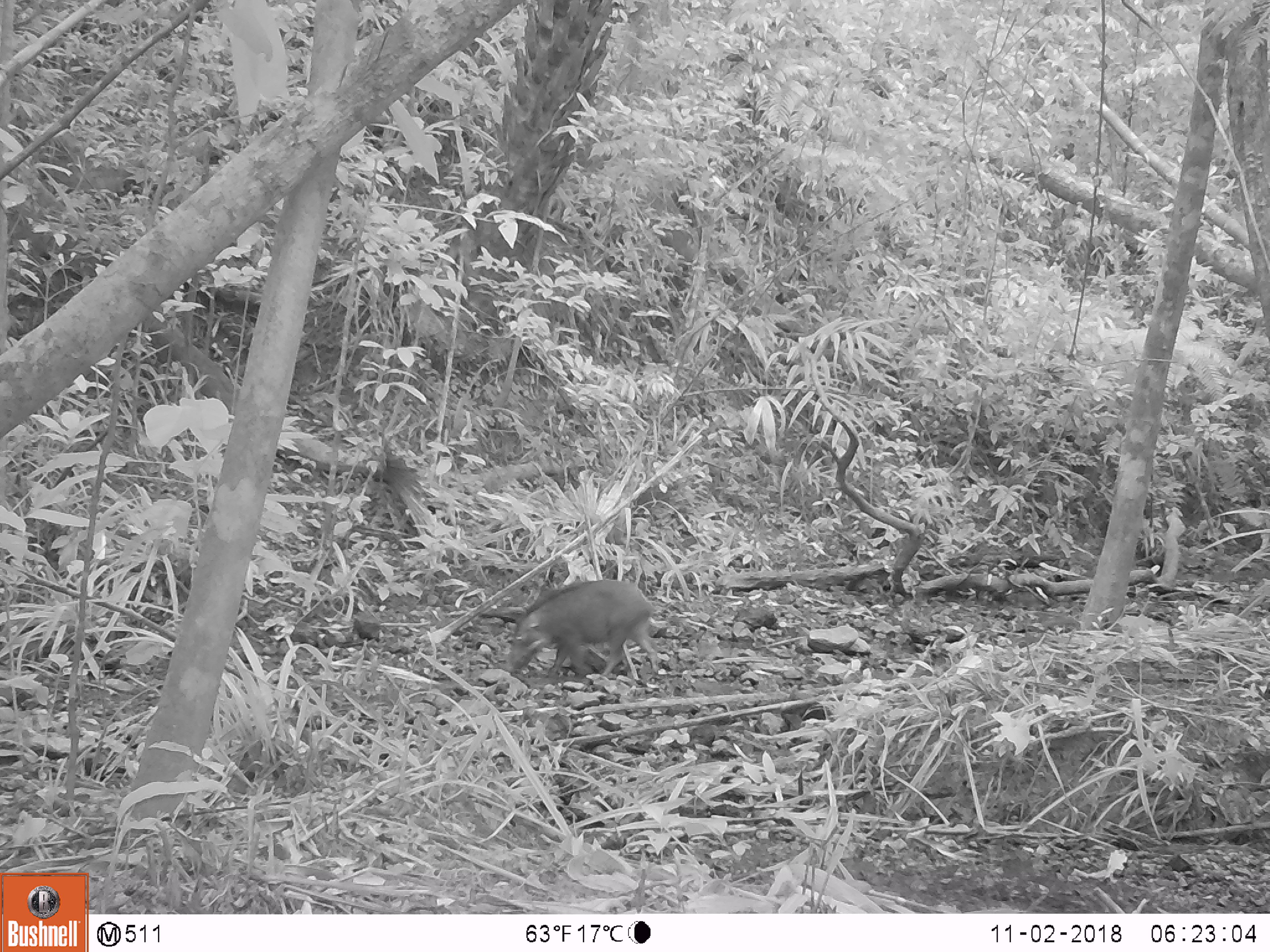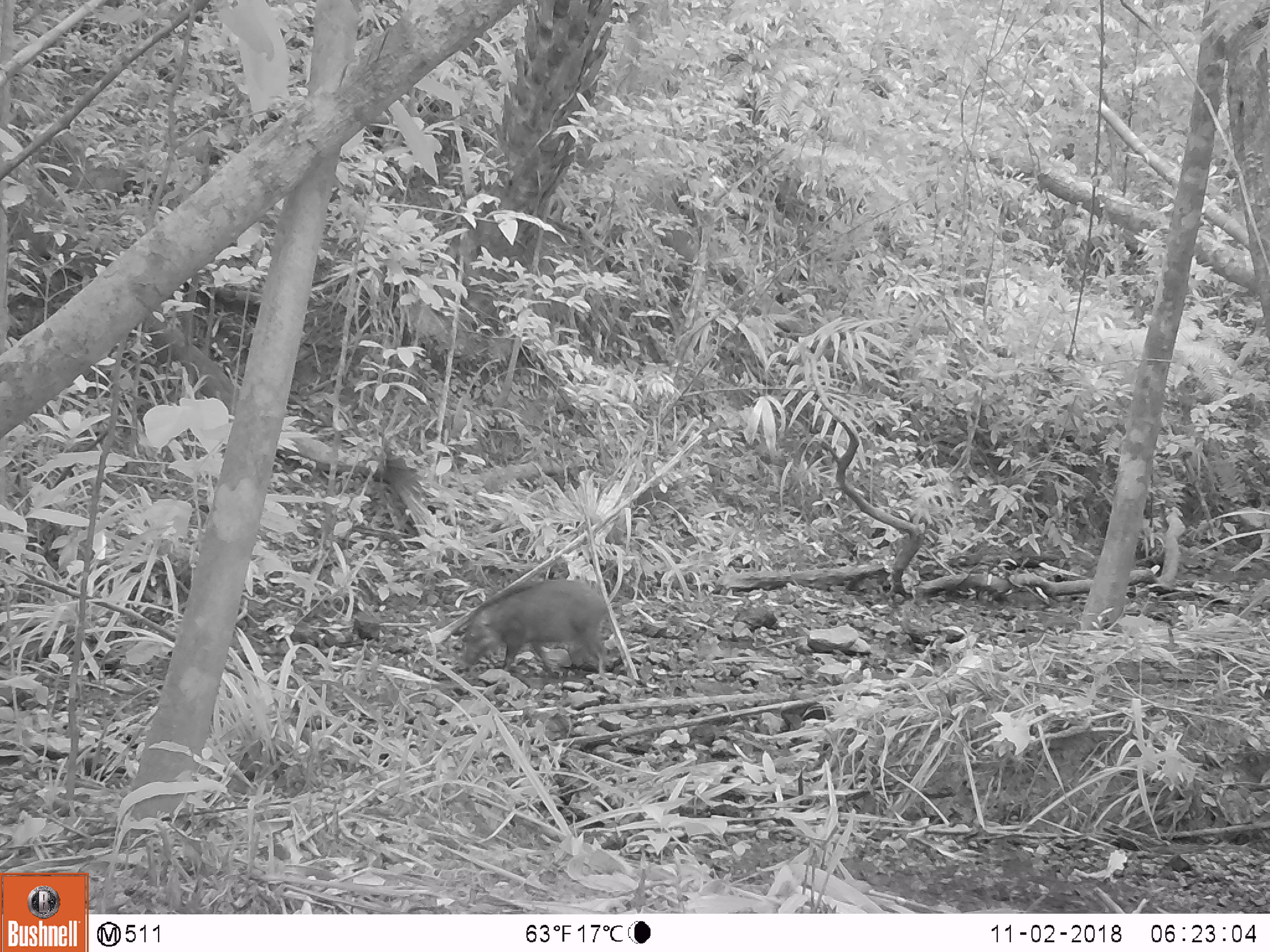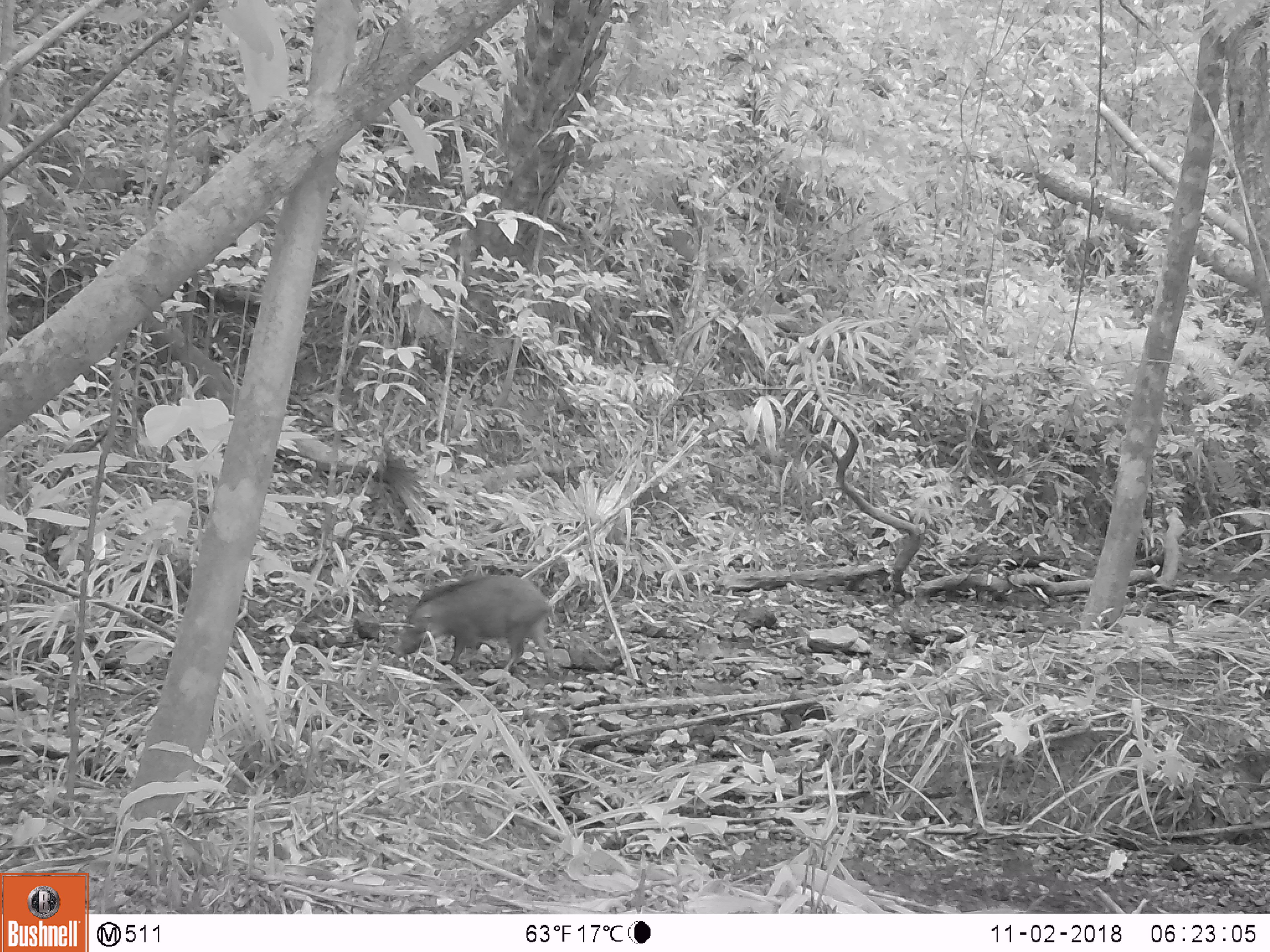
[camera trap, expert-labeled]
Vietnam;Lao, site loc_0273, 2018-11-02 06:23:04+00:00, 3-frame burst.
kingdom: Animalia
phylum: Chordata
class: Mammalia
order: Artiodactyla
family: Suidae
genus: Sus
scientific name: Sus scrofa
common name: eurasian wild pig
Eurasian wild pig (Sus scrofa). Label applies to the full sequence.